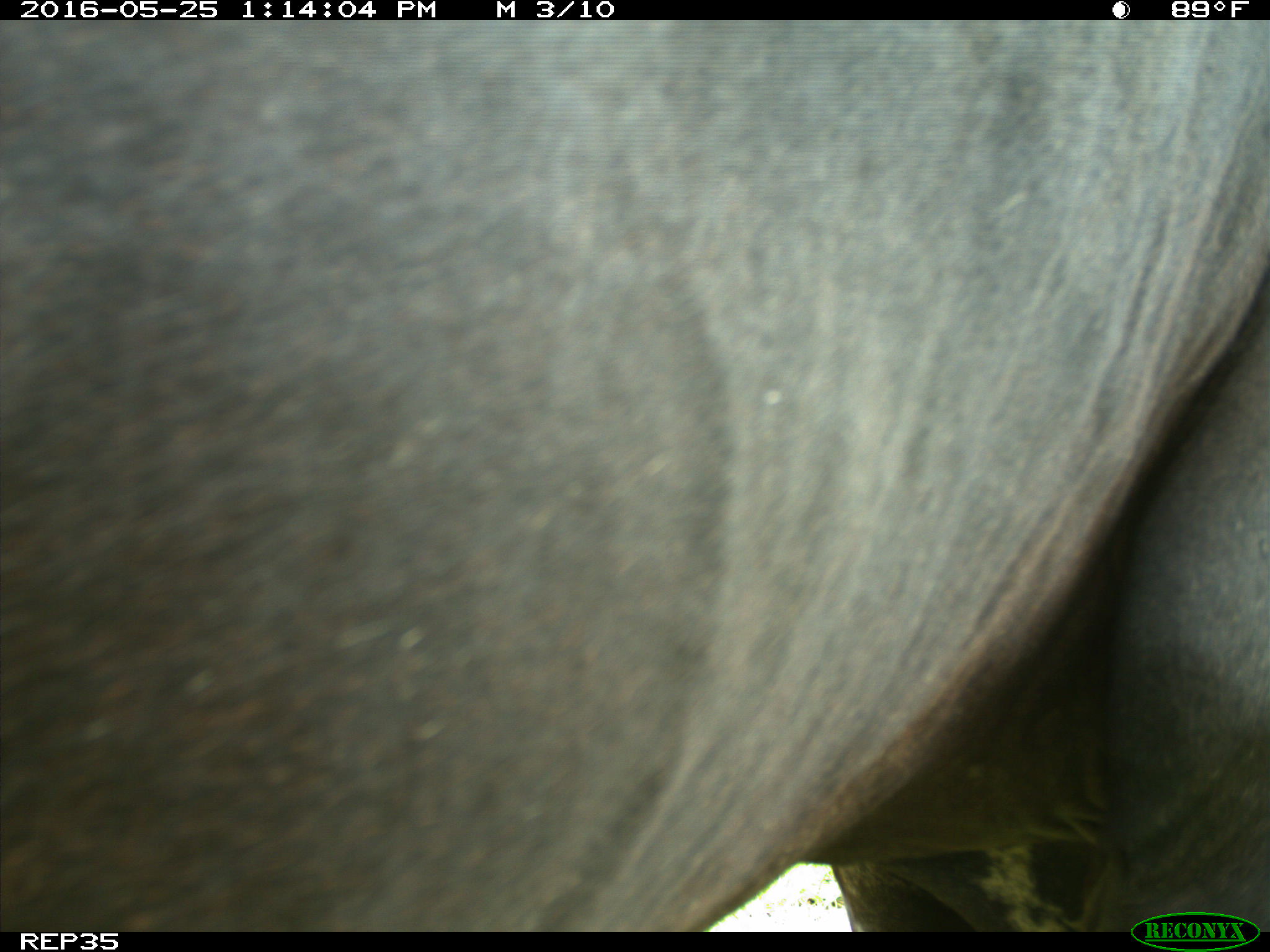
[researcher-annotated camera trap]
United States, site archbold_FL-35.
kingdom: Animalia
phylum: Chordata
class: Mammalia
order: Artiodactyla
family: Bovidae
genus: Bos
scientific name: Bos taurus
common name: domestic cow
Bos taurus (domestic cow).